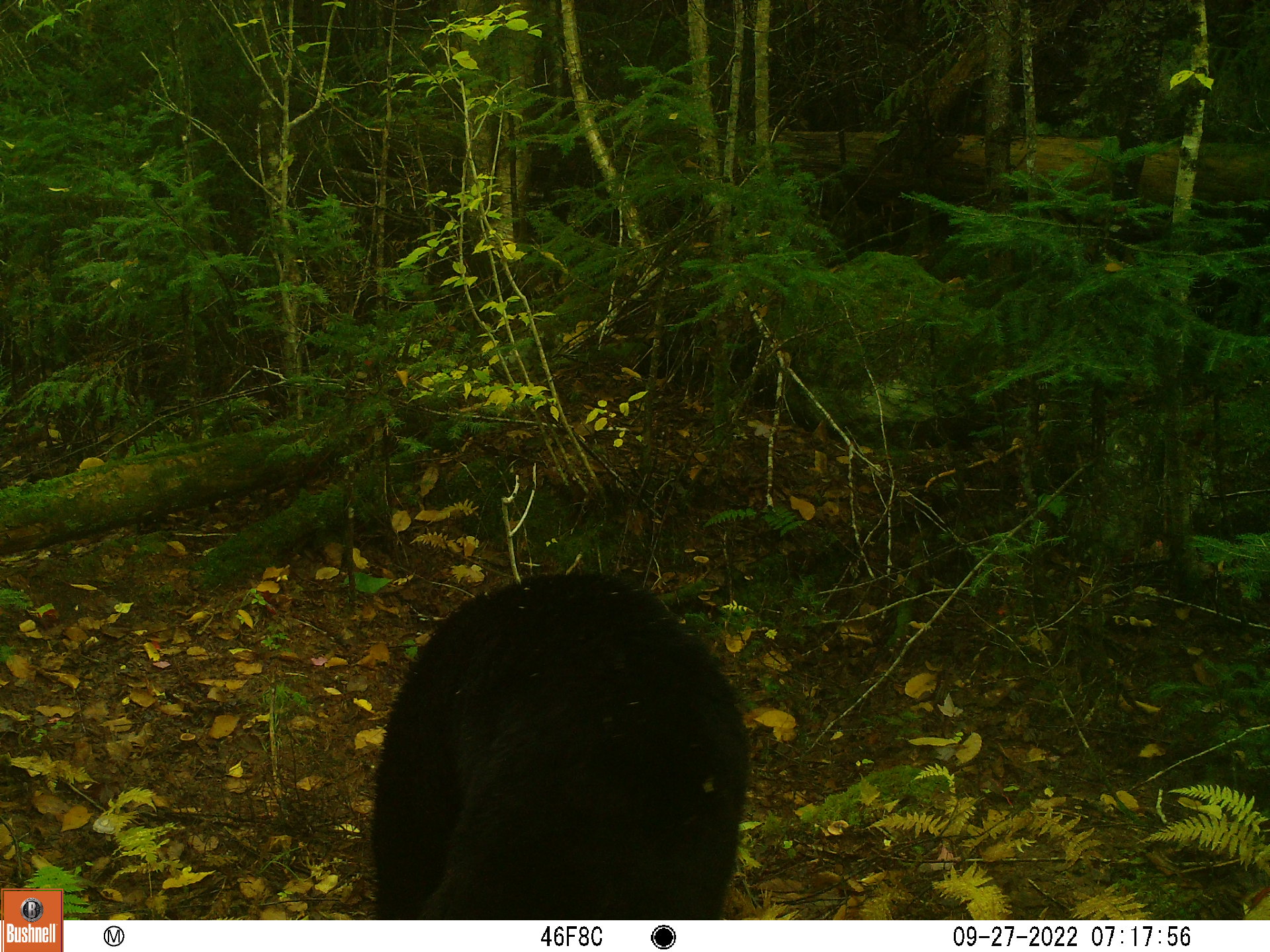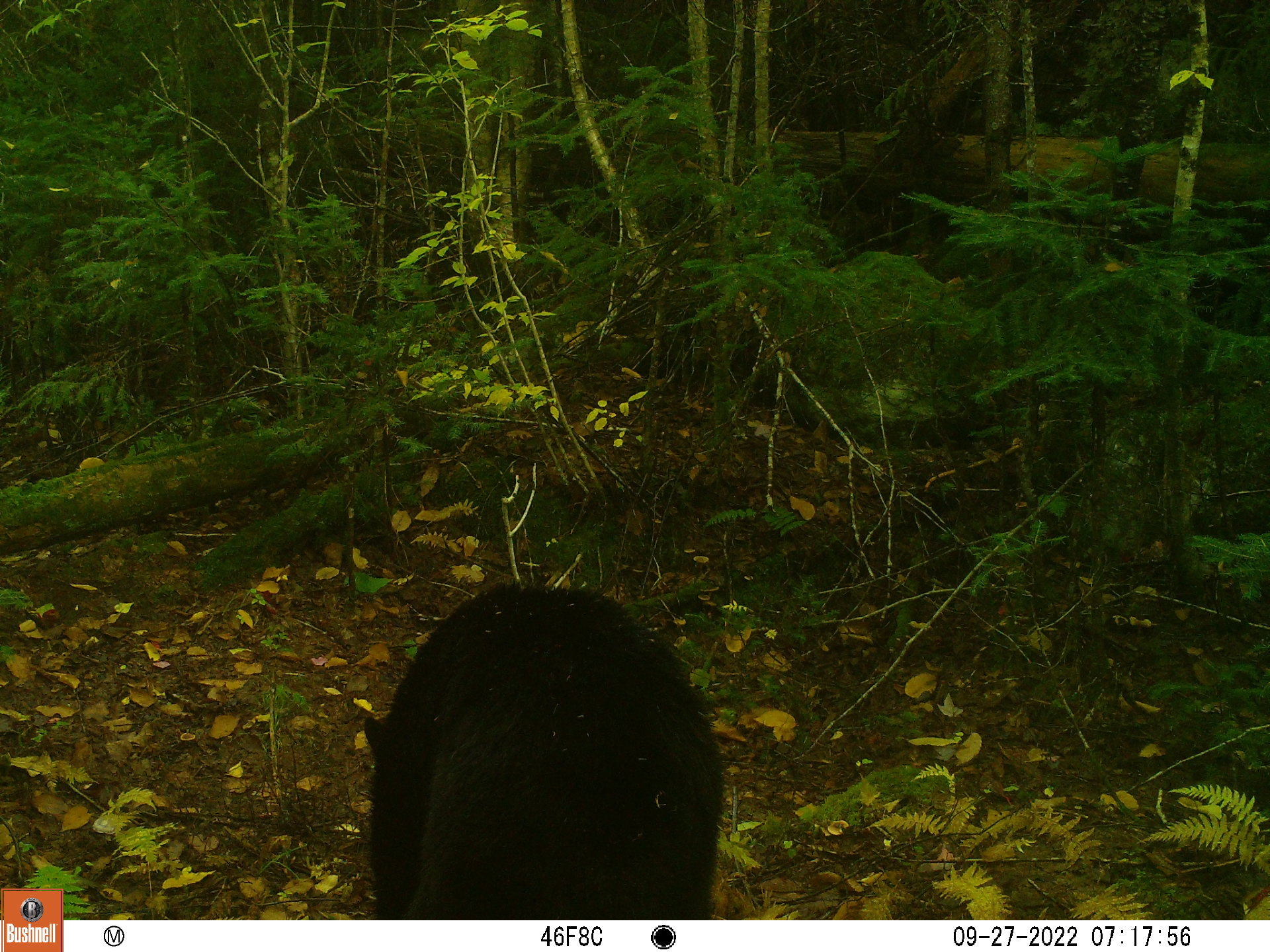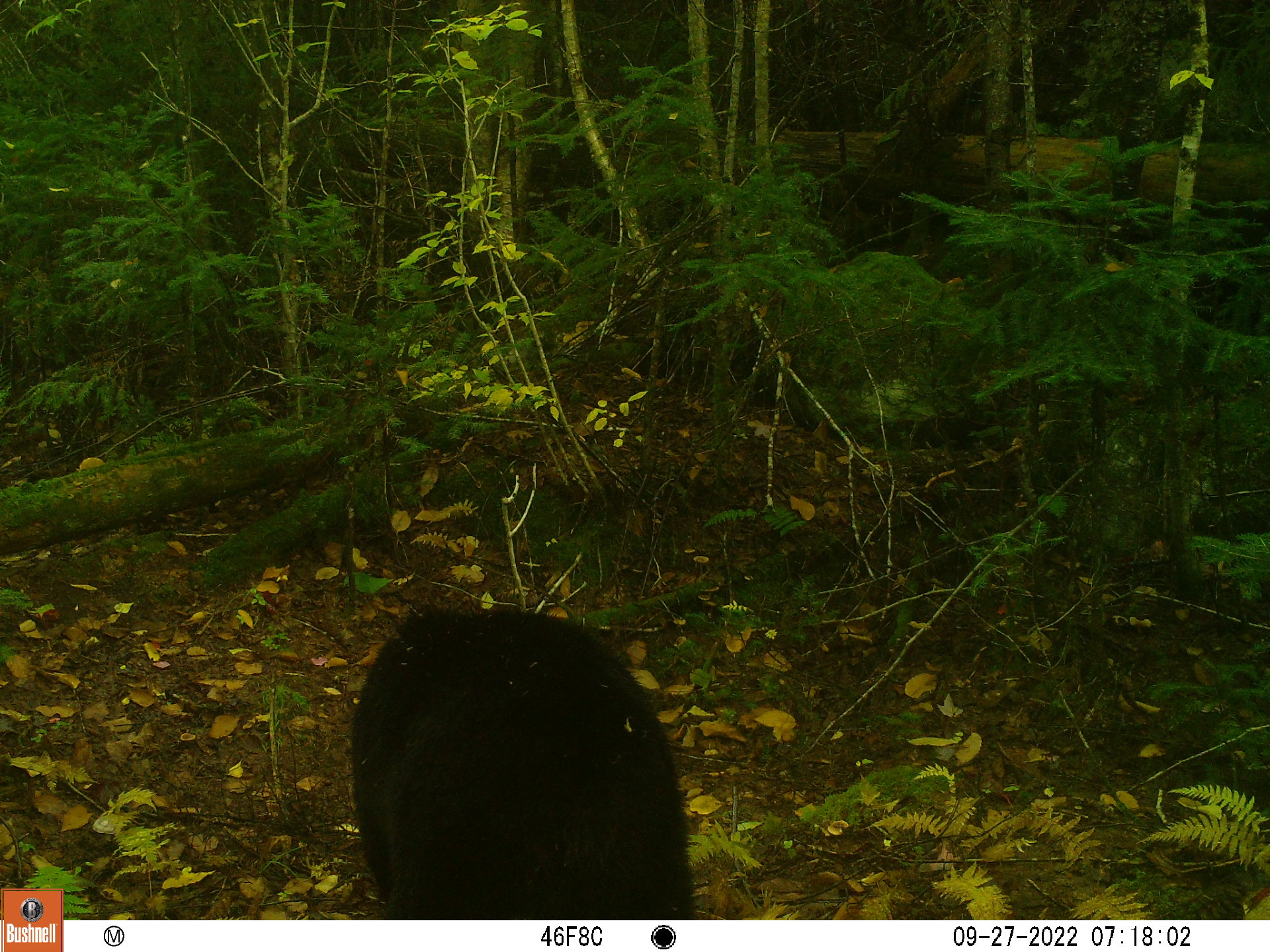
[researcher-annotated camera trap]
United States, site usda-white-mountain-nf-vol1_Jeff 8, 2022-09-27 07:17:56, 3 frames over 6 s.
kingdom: Animalia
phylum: Chordata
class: Mammalia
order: Carnivora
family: Ursidae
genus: Ursus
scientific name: Ursus americanus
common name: black bear